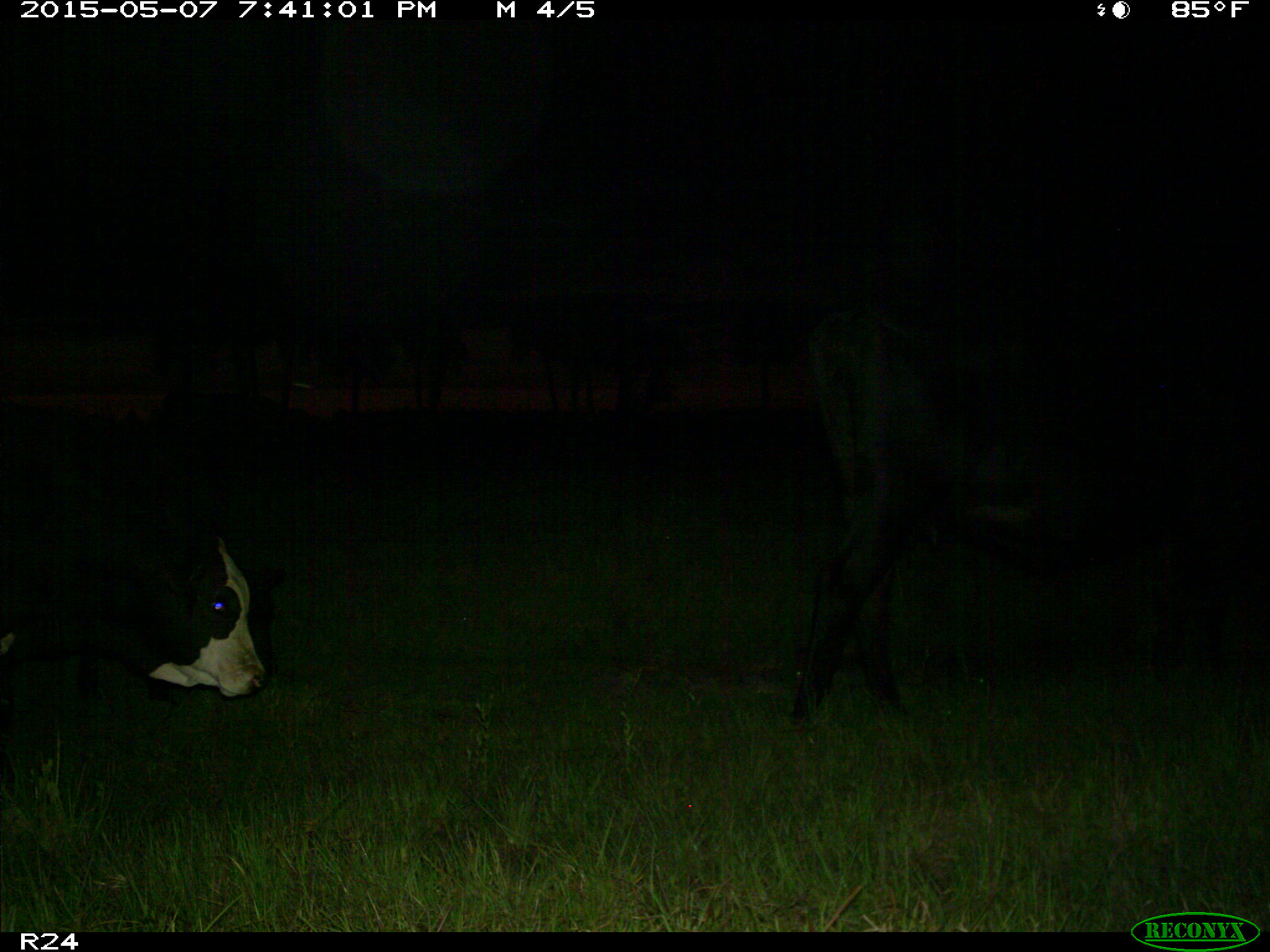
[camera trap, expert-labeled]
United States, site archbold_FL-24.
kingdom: Animalia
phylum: Chordata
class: Mammalia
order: Artiodactyla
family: Bovidae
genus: Bos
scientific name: Bos taurus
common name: domestic cow